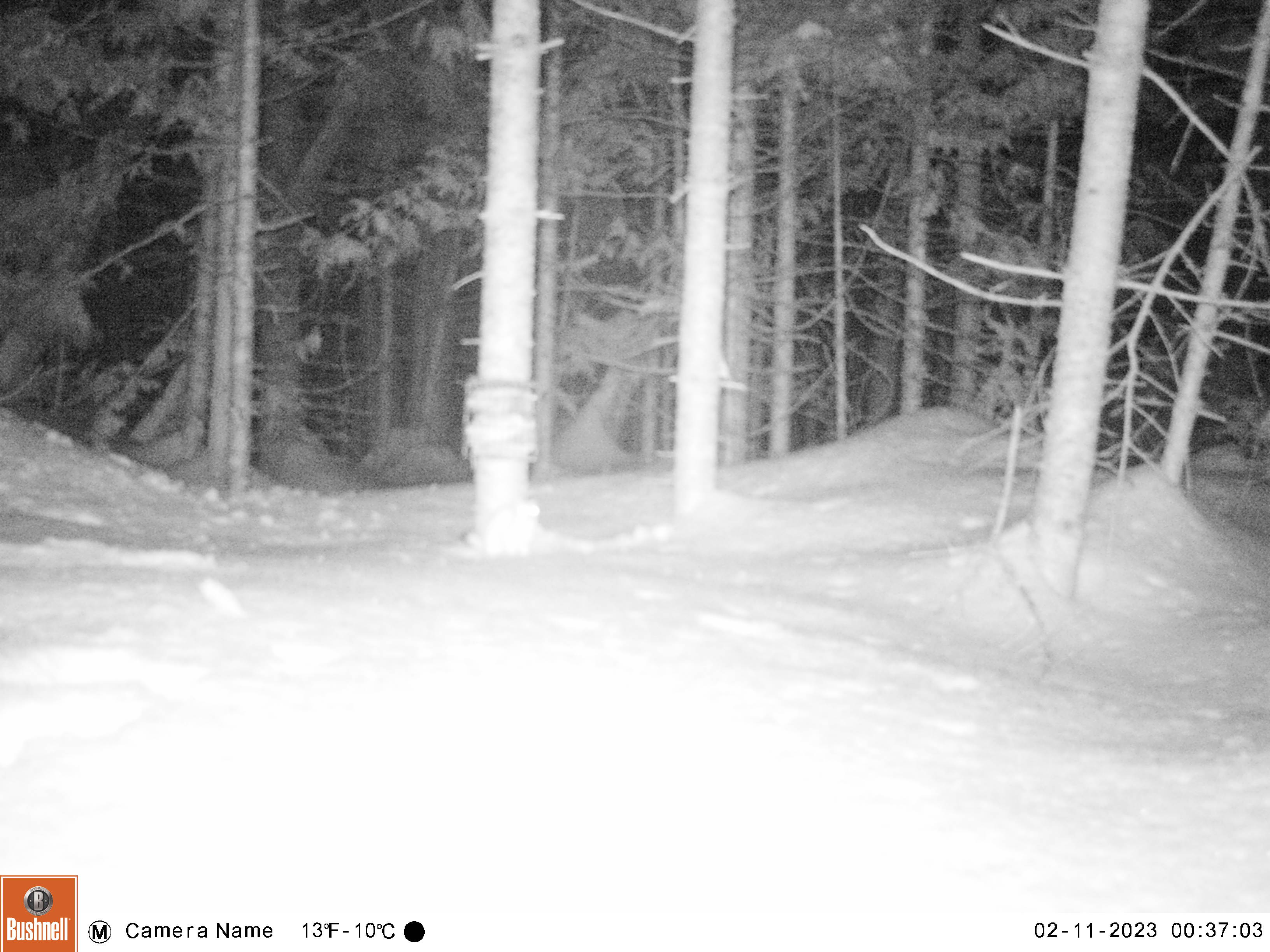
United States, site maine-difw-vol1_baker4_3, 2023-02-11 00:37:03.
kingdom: Animalia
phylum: Chordata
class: Mammalia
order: Carnivora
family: Mustelidae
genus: Mustela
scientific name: Mustela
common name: weasel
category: weasel sp.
Weasel sp. (weasel) (Mustela).